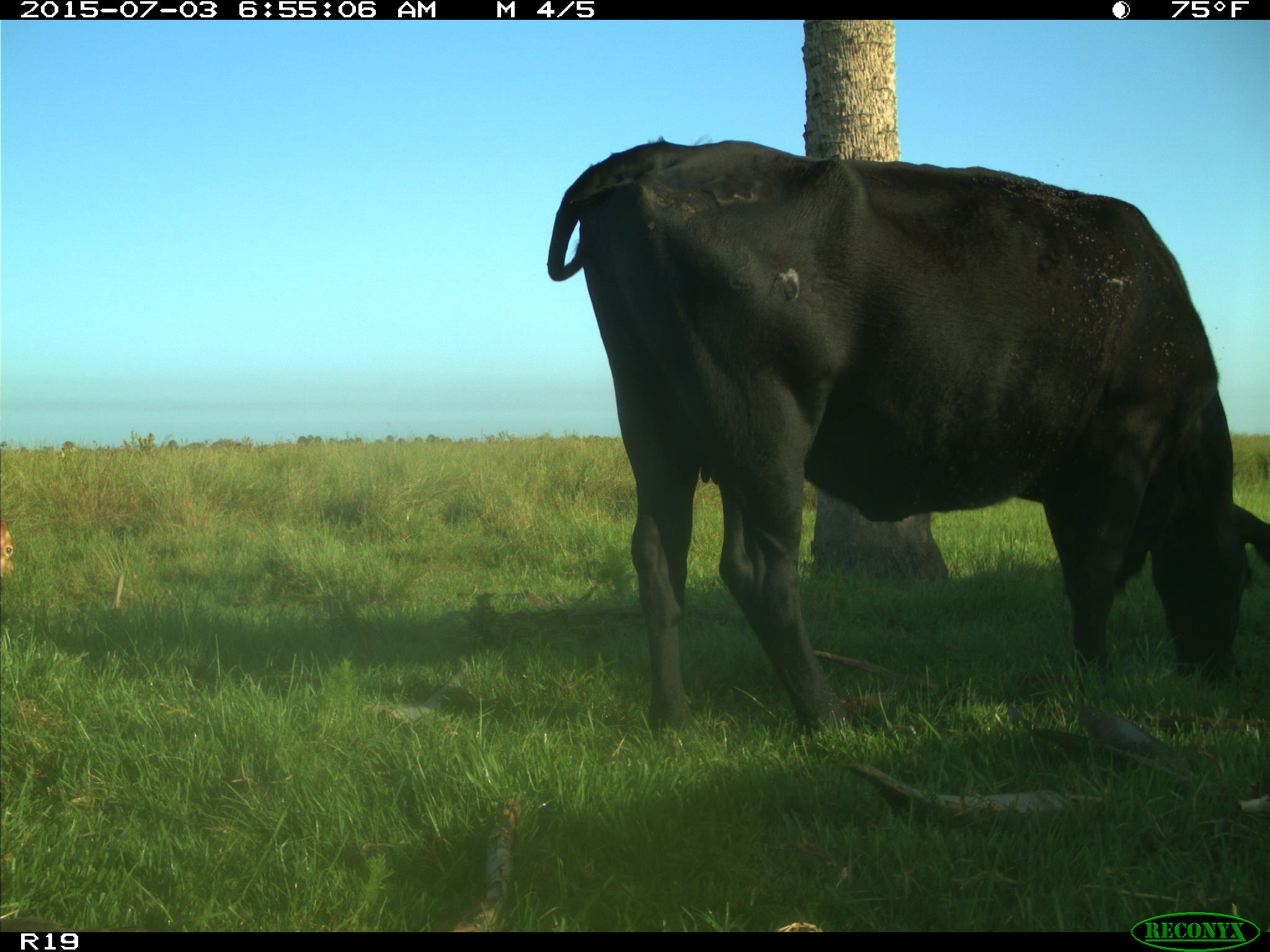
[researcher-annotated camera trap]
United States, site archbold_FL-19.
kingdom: Animalia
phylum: Chordata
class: Mammalia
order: Artiodactyla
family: Bovidae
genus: Bos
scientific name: Bos taurus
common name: domestic cow